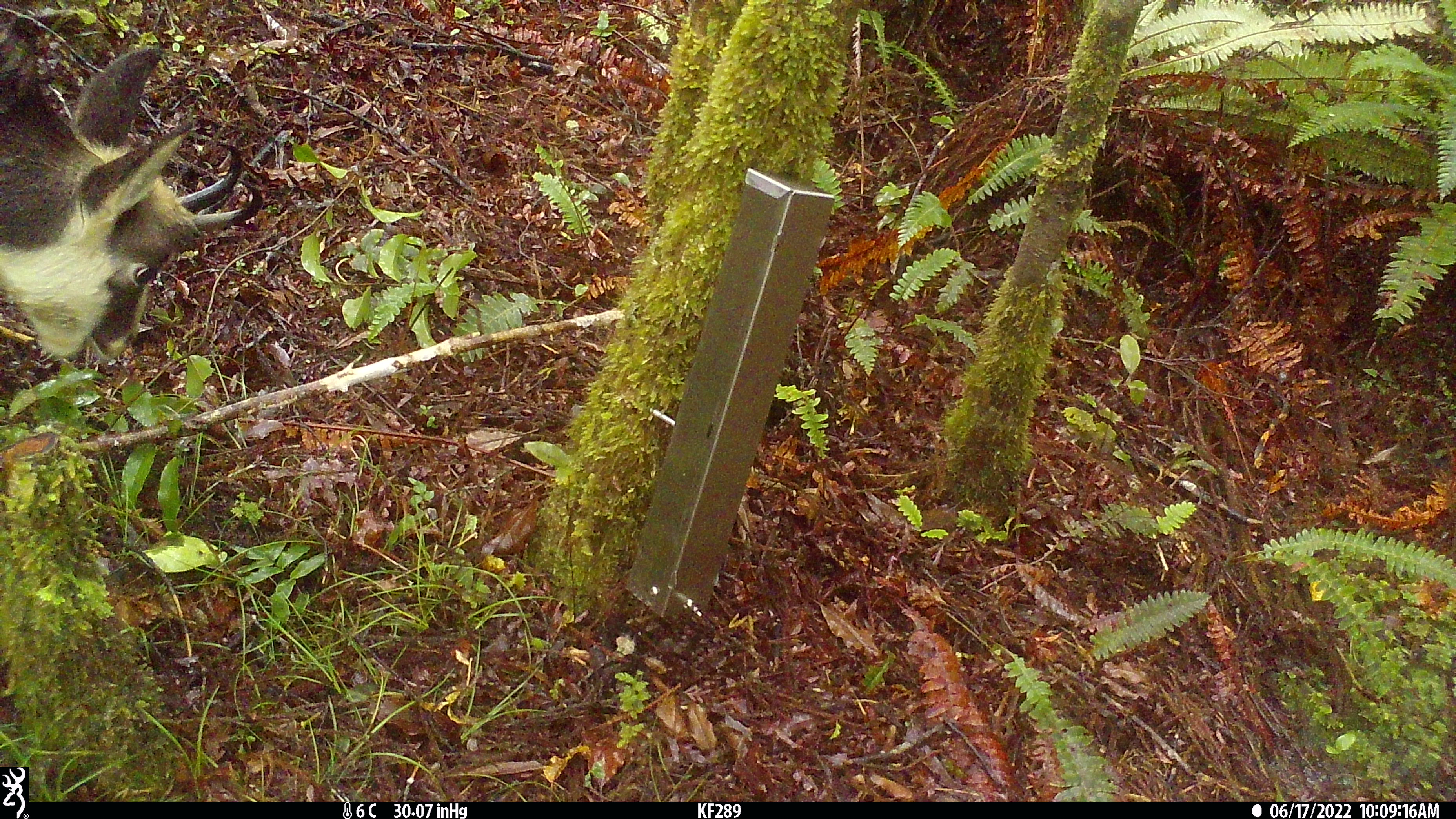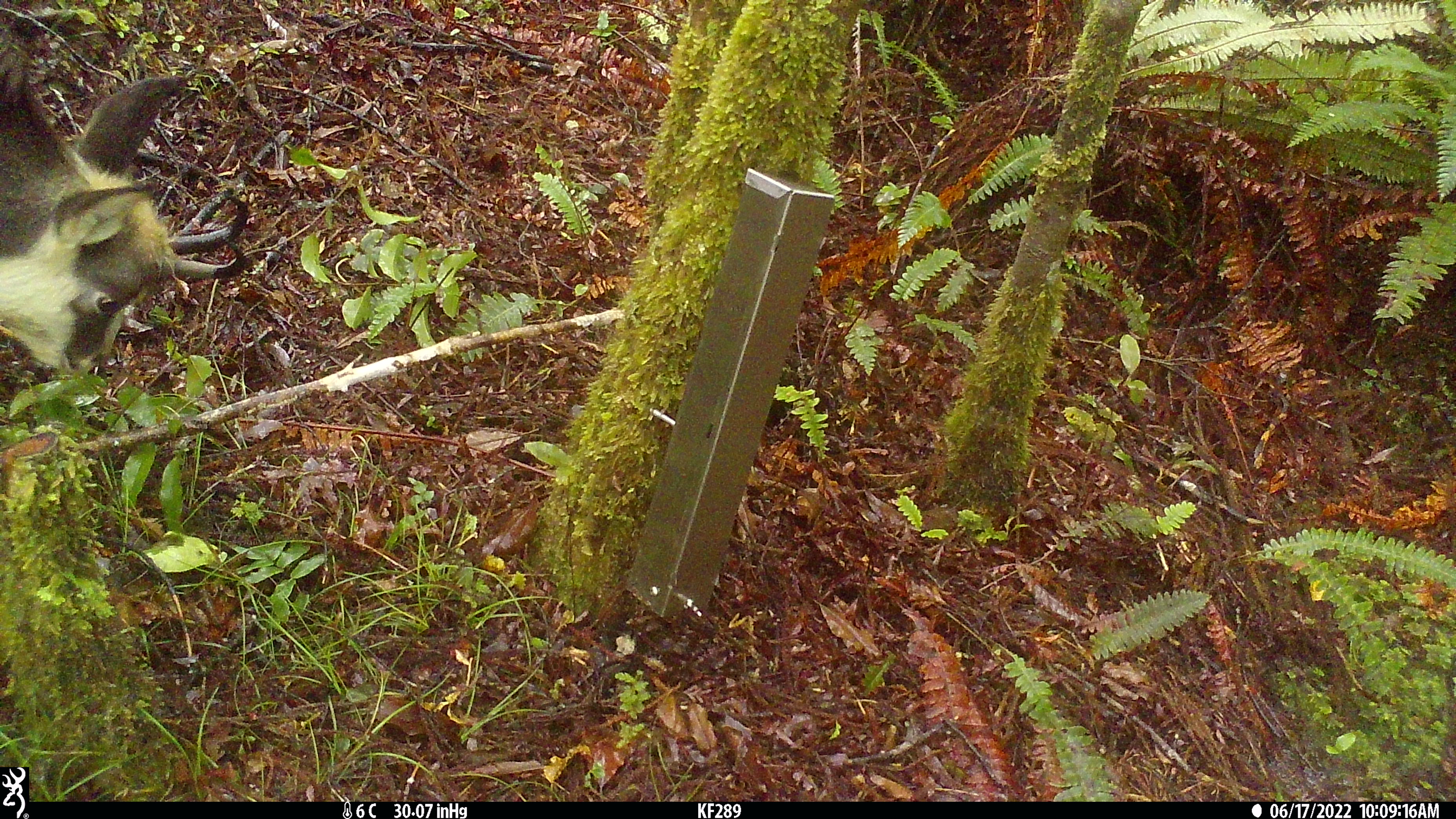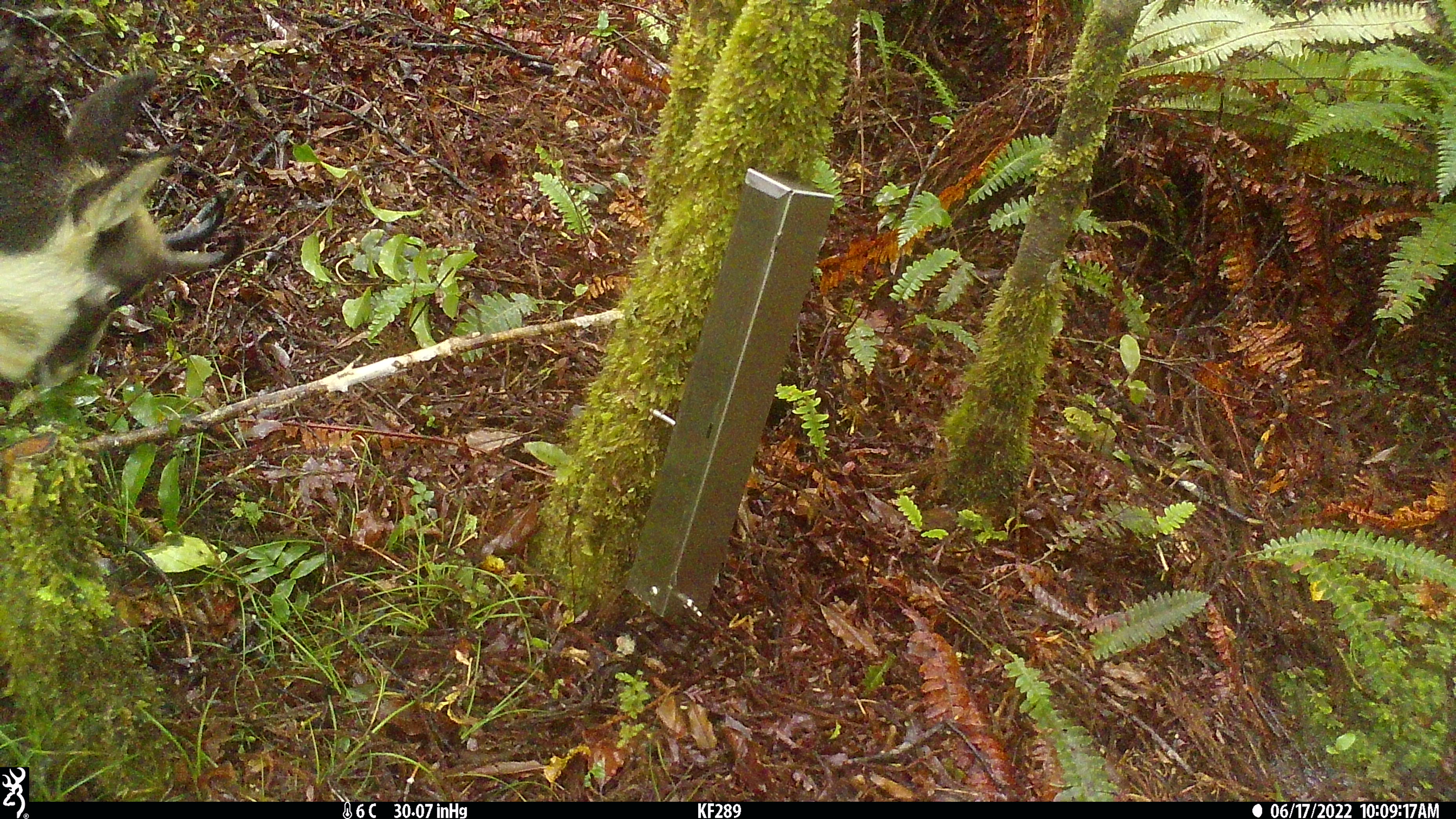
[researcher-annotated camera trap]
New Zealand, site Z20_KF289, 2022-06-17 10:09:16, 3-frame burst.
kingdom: Animalia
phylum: Chordata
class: Mammalia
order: Artiodactyla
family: Bovidae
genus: Rupicapra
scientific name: Rupicapra rupicapra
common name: alpine chamois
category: chamois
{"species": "chamois (alpine chamois) (Rupicapra rupicapra)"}